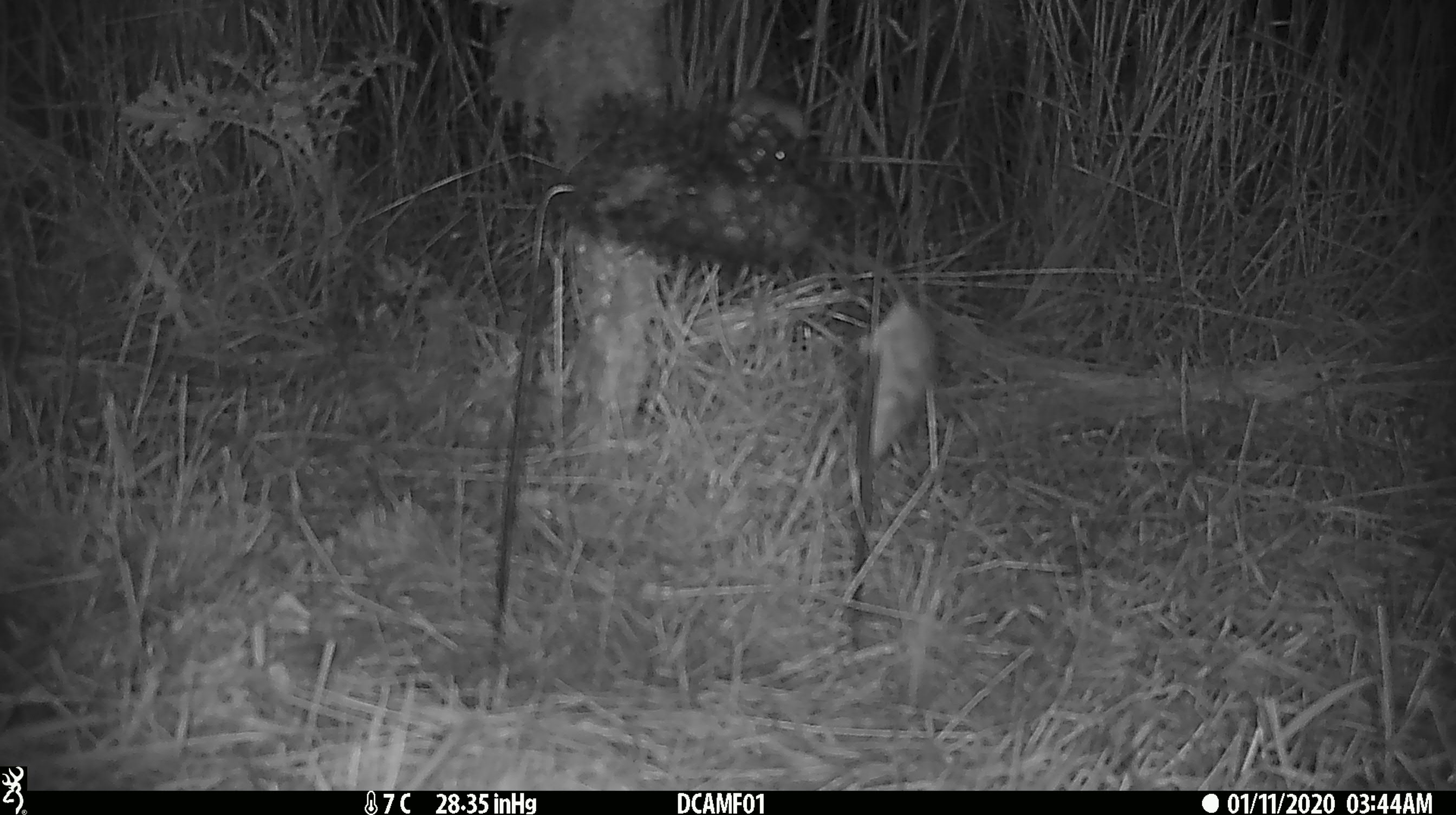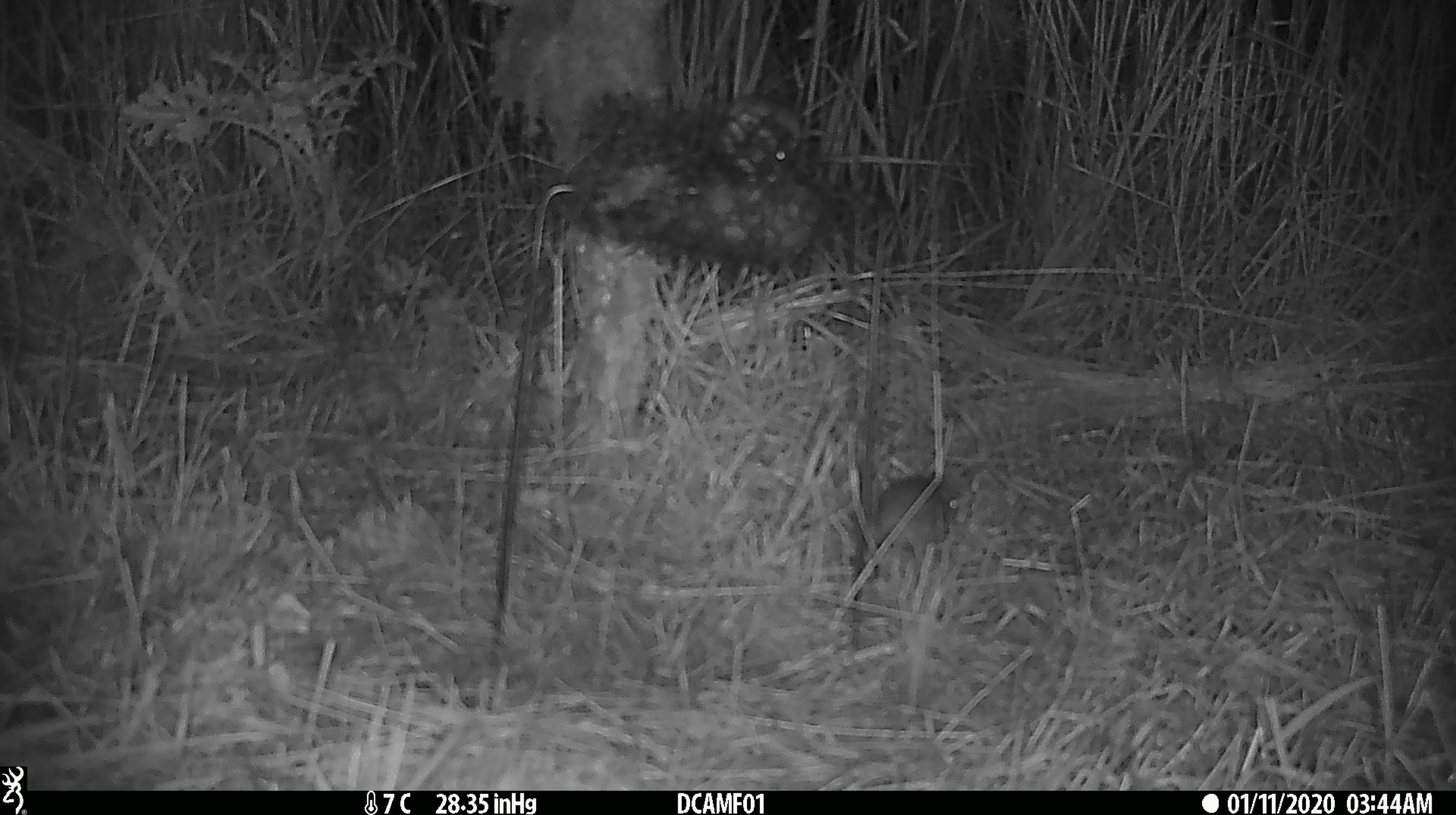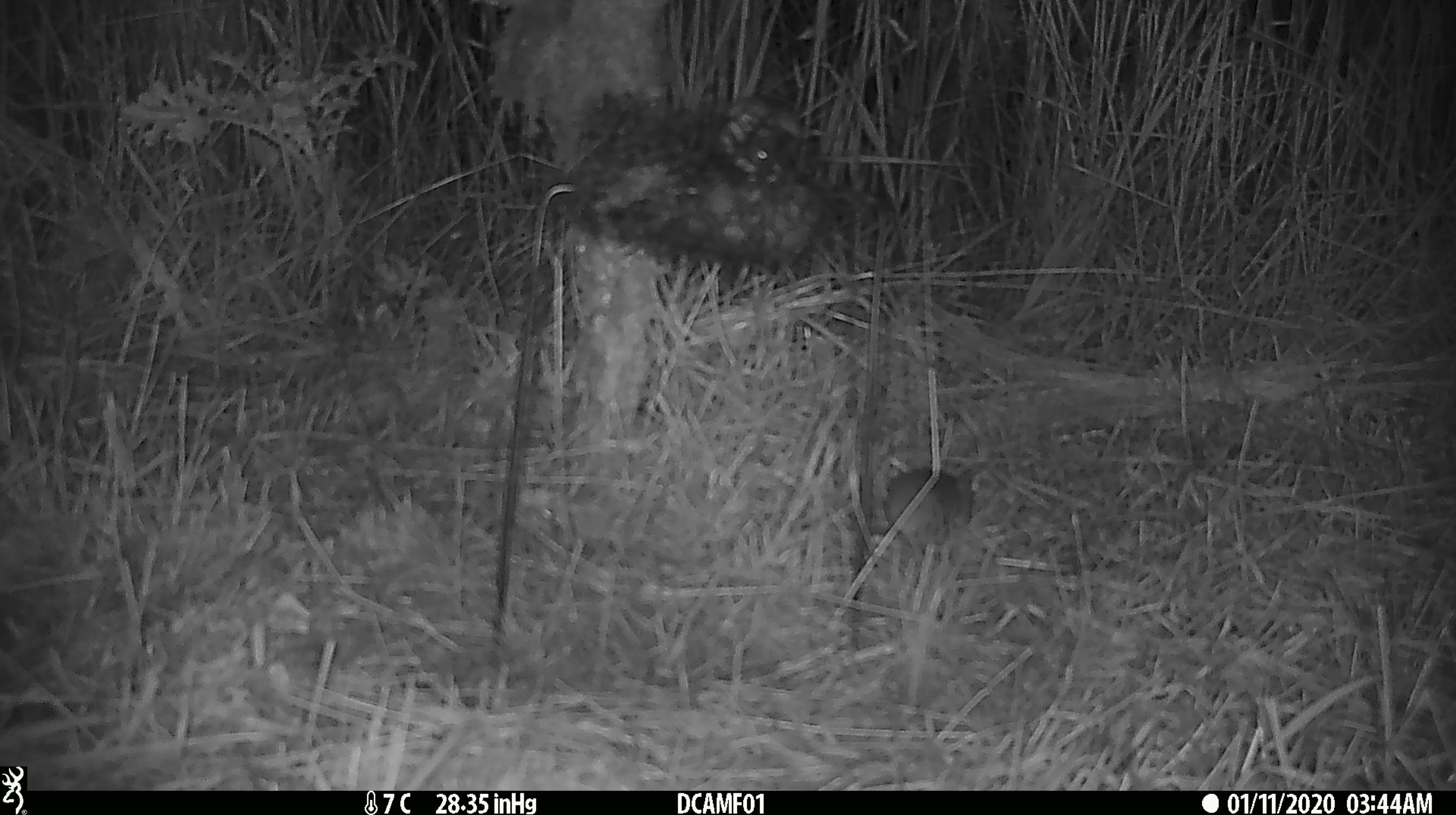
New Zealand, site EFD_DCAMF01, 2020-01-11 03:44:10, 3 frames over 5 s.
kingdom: Animalia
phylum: Chordata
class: Mammalia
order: Rodentia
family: Muridae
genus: Mus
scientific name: Mus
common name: mouse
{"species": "mouse (Mus)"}